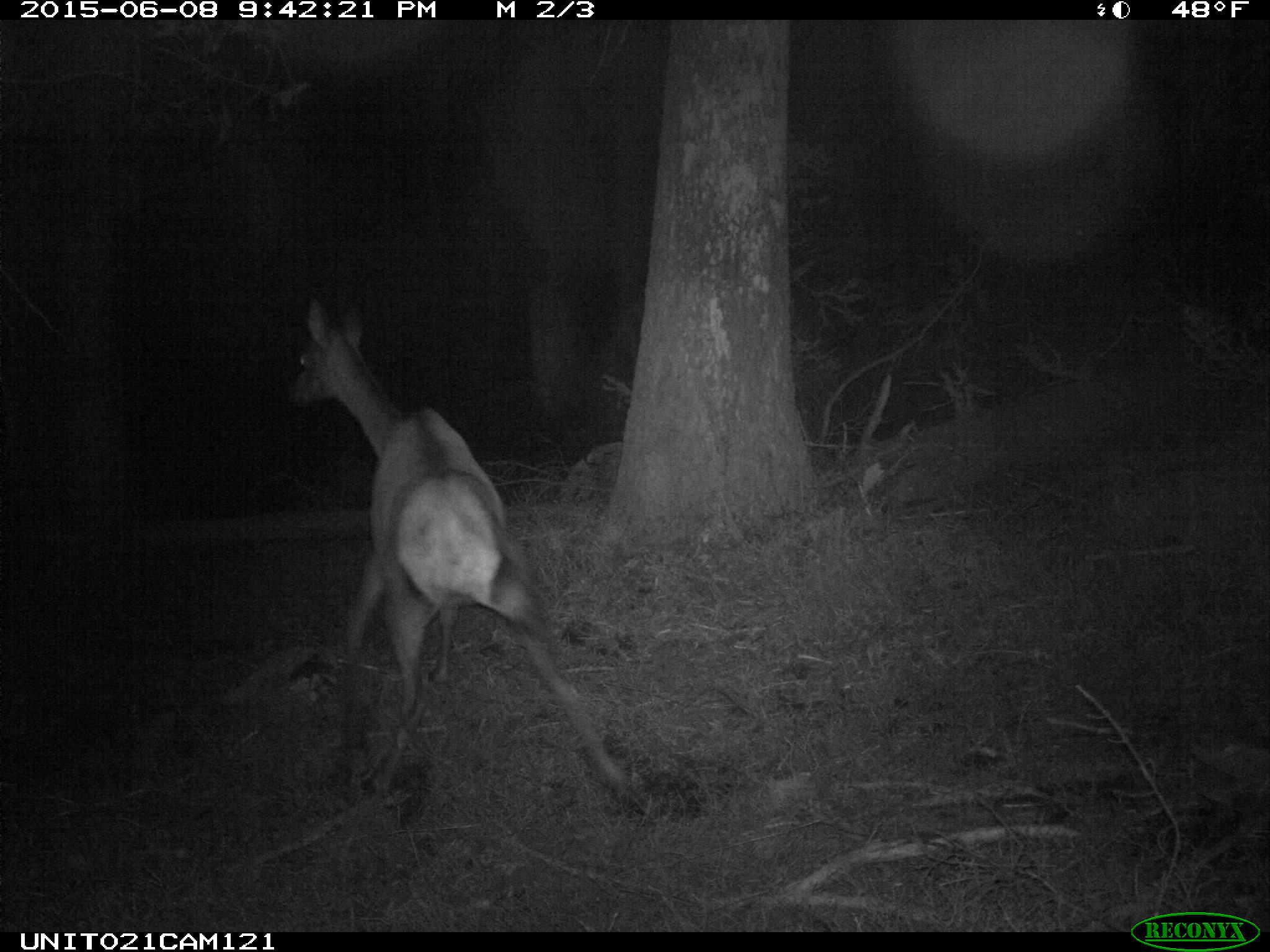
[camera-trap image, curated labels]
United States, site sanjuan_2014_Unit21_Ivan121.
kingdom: Animalia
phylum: Chordata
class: Mammalia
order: Artiodactyla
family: Cervidae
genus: Cervus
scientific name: Cervus elaphus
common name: red deer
Cervus elaphus (red deer).